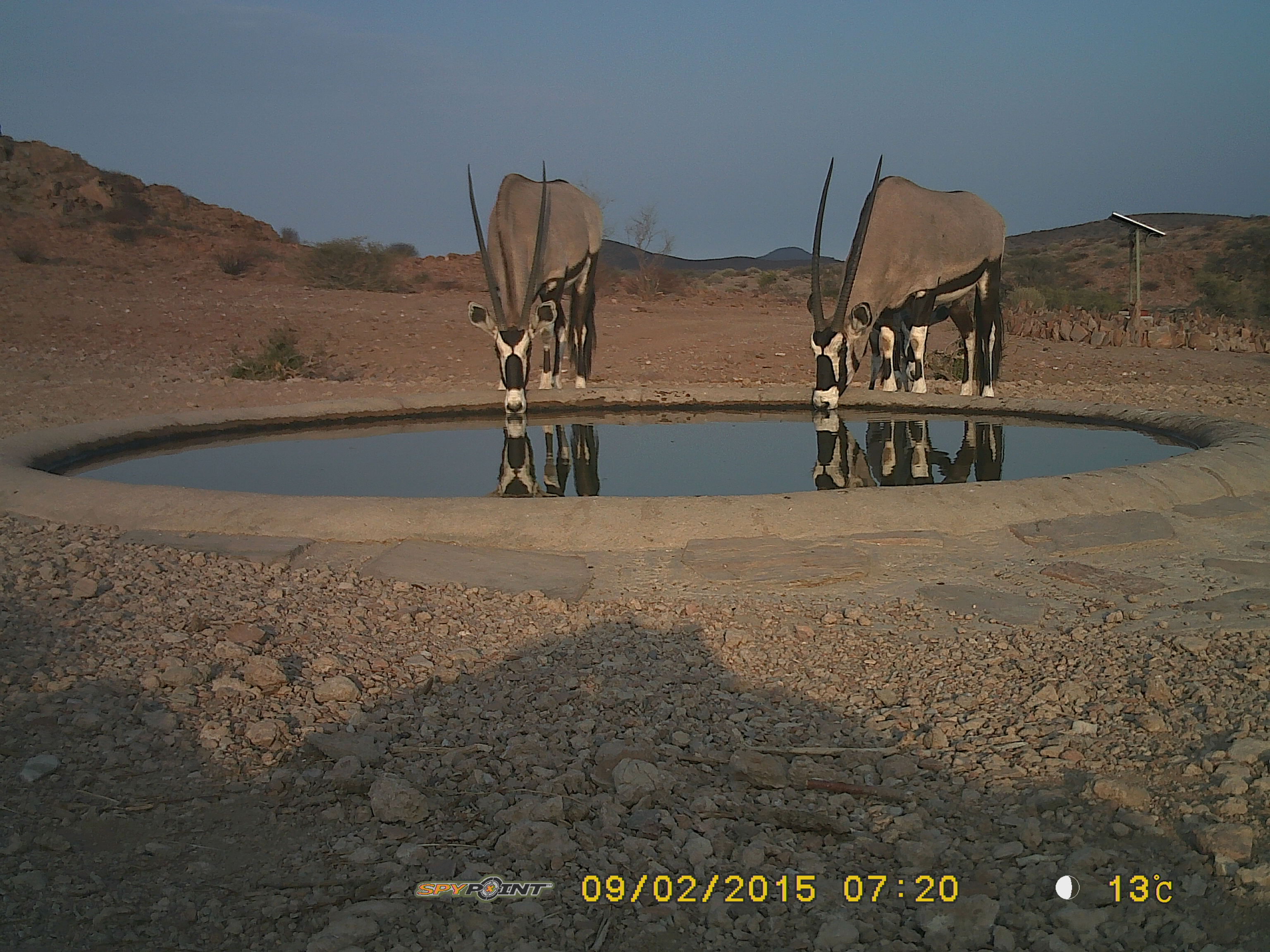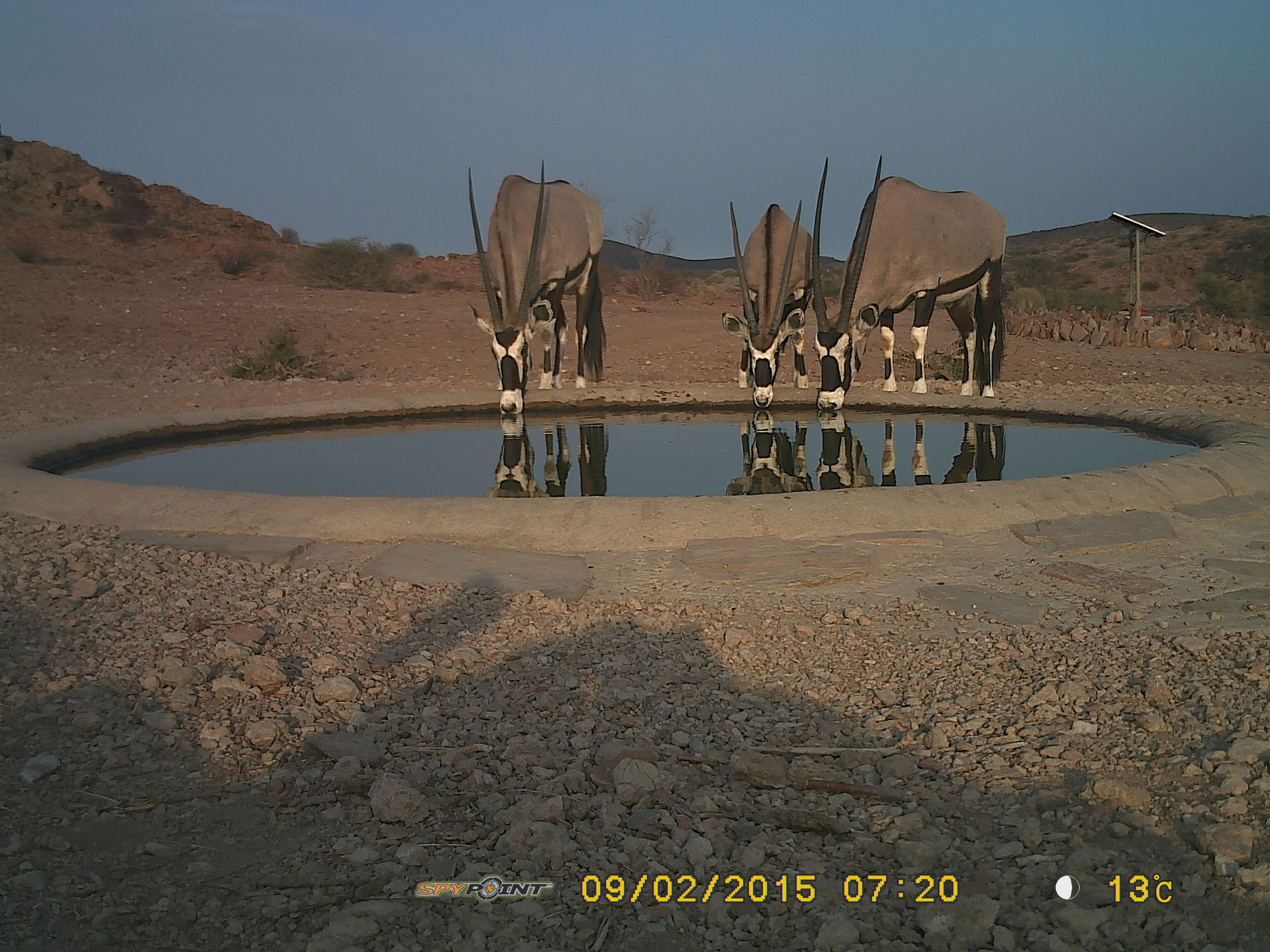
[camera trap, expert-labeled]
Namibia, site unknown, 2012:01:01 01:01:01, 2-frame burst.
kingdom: Animalia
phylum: Chordata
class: Mammalia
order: Artiodactyla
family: Bovidae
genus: Oryx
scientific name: Oryx gazella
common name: gemsbok